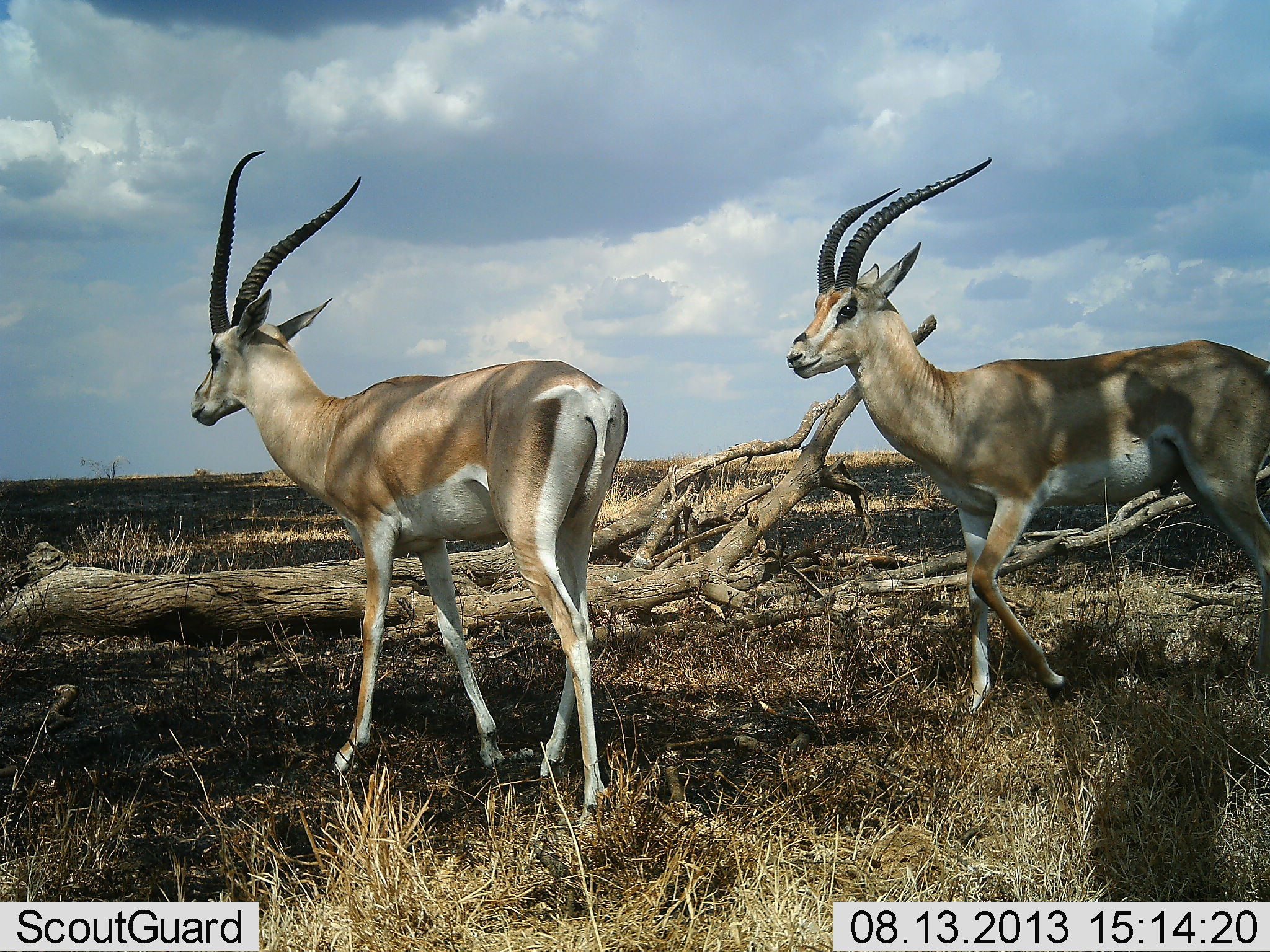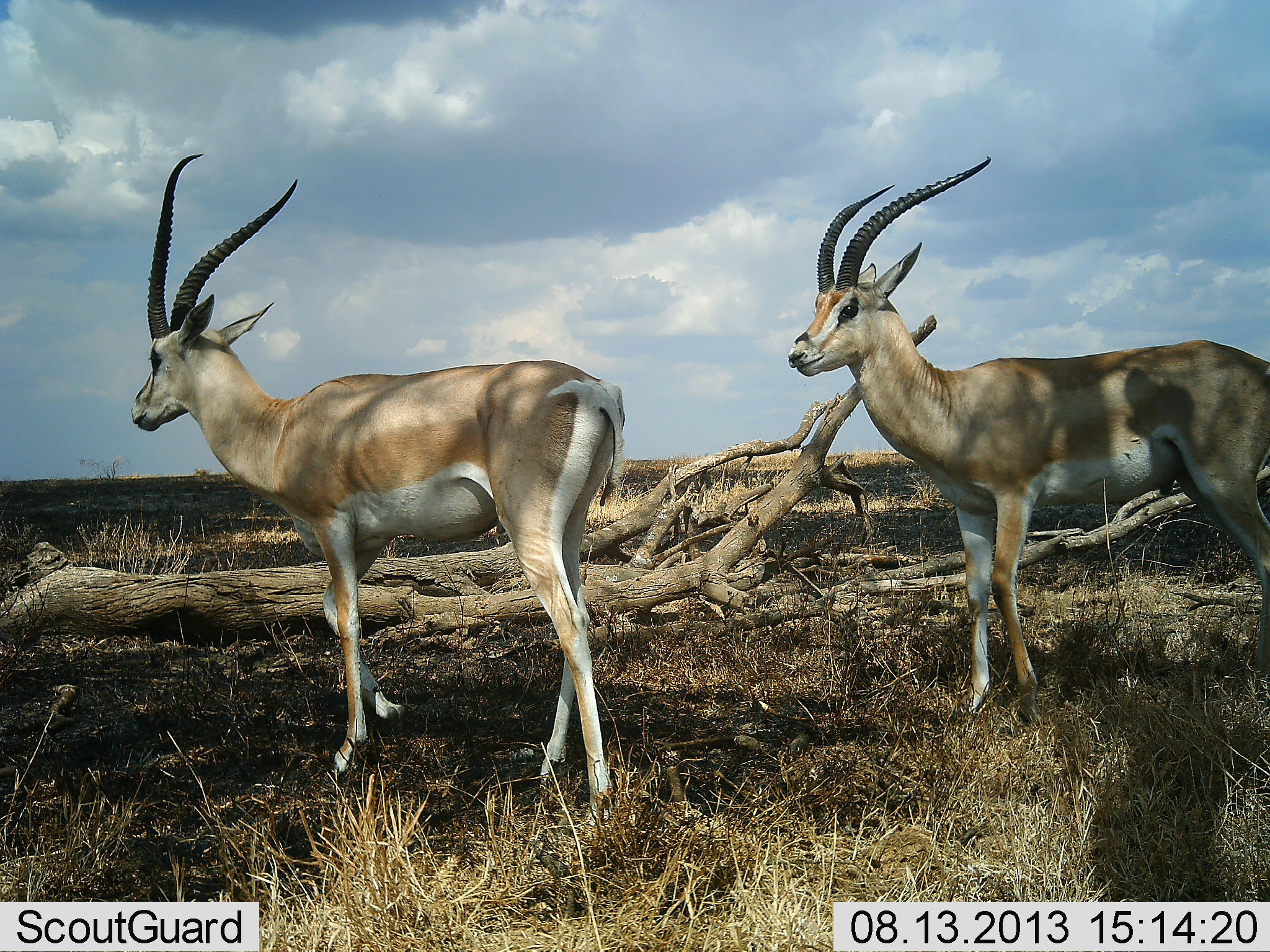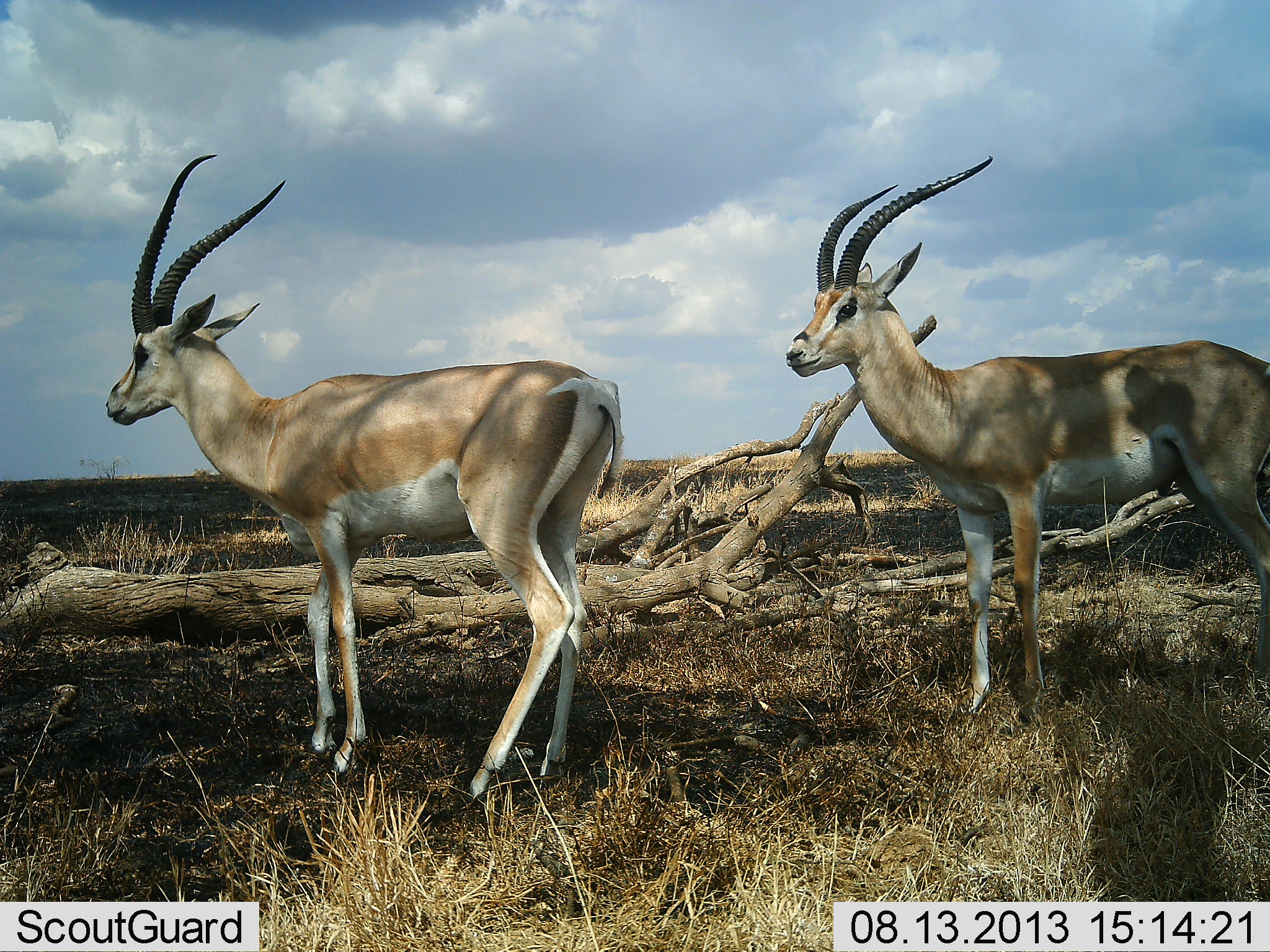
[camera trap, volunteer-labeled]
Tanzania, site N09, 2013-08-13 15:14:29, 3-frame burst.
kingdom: Animalia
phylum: Chordata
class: Mammalia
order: Artiodactyla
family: Bovidae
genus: Nanger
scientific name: Nanger granti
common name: grant's gazelle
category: gazellegrants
Gazellegrants (grant's gazelle) (Nanger granti), count 2. Behavior (volunteer vote fractions): standing 95%, resting 0%, moving 15%, interacting 0%. Young present (vote fraction): 0%. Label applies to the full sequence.